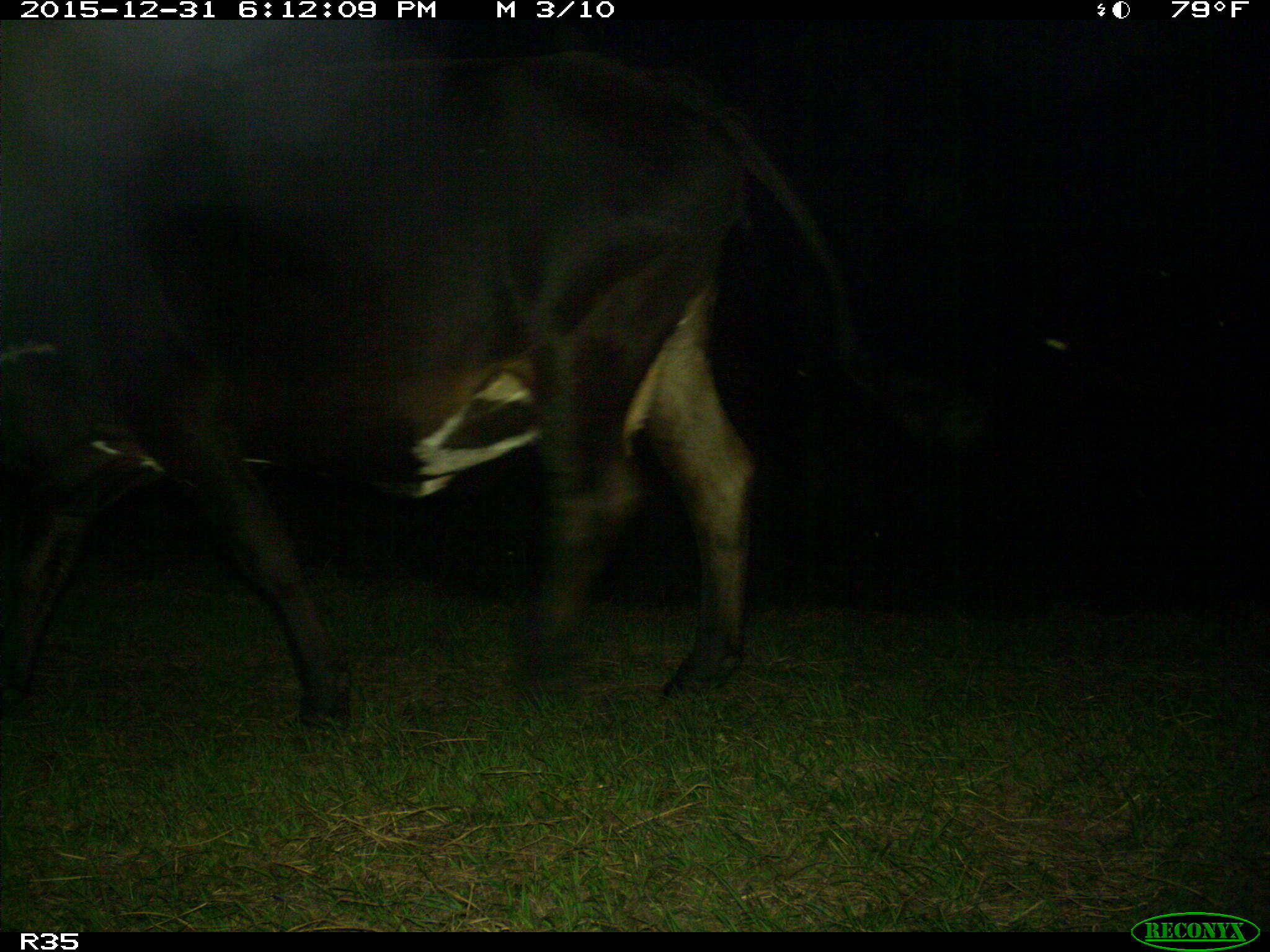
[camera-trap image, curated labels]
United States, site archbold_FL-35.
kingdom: Animalia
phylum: Chordata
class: Mammalia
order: Artiodactyla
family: Bovidae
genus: Bos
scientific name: Bos taurus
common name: domestic cow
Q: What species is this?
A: Bos taurus (domestic cow).